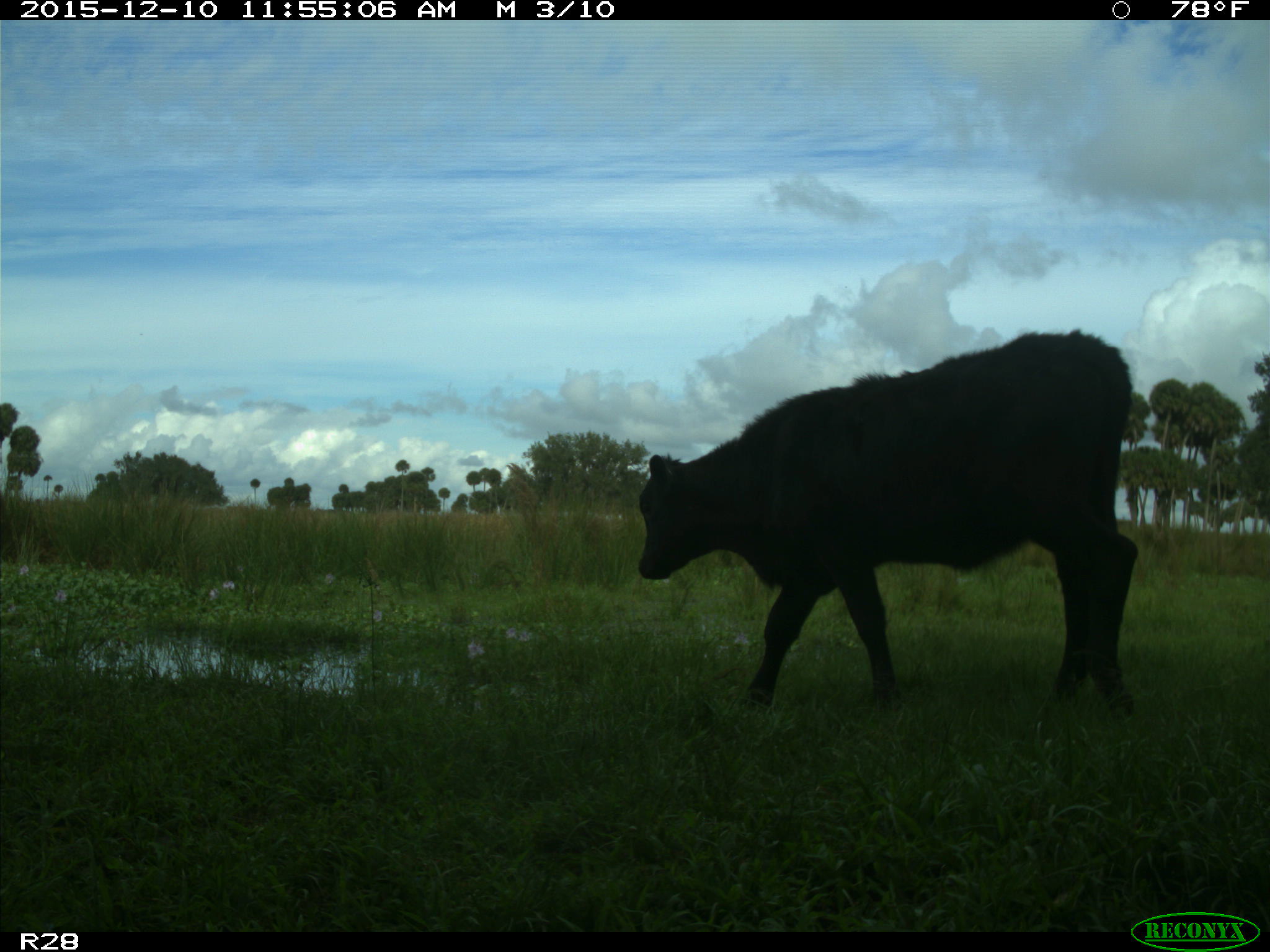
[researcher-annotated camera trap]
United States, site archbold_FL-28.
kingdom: Animalia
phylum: Chordata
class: Mammalia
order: Artiodactyla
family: Bovidae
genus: Bos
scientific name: Bos taurus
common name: domestic cow